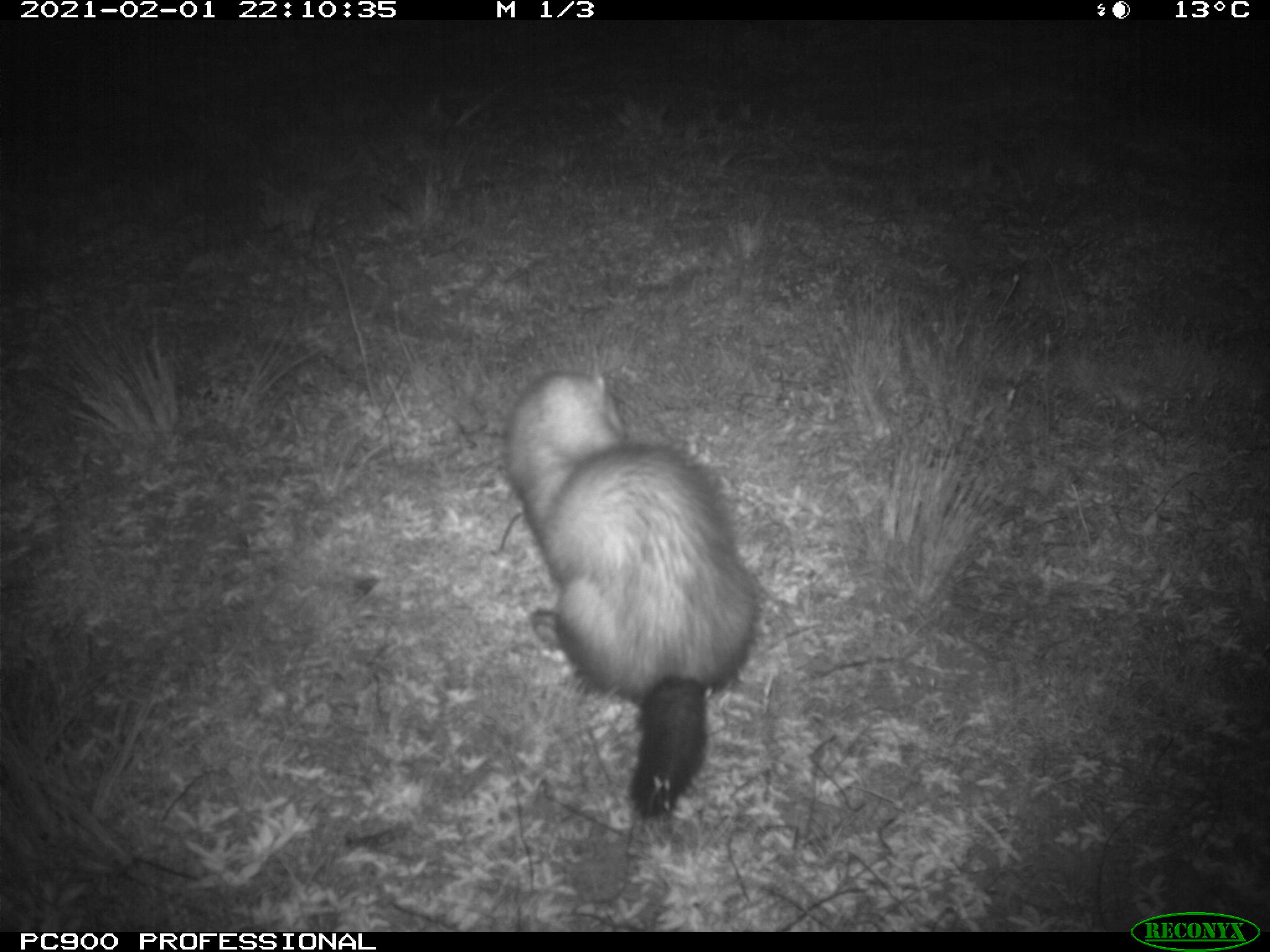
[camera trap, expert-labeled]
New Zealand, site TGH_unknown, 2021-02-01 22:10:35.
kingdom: Animalia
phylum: Chordata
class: Mammalia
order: Carnivora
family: Mustelidae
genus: Mustela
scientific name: Mustela furo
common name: ferret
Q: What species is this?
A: Ferret (Mustela furo).